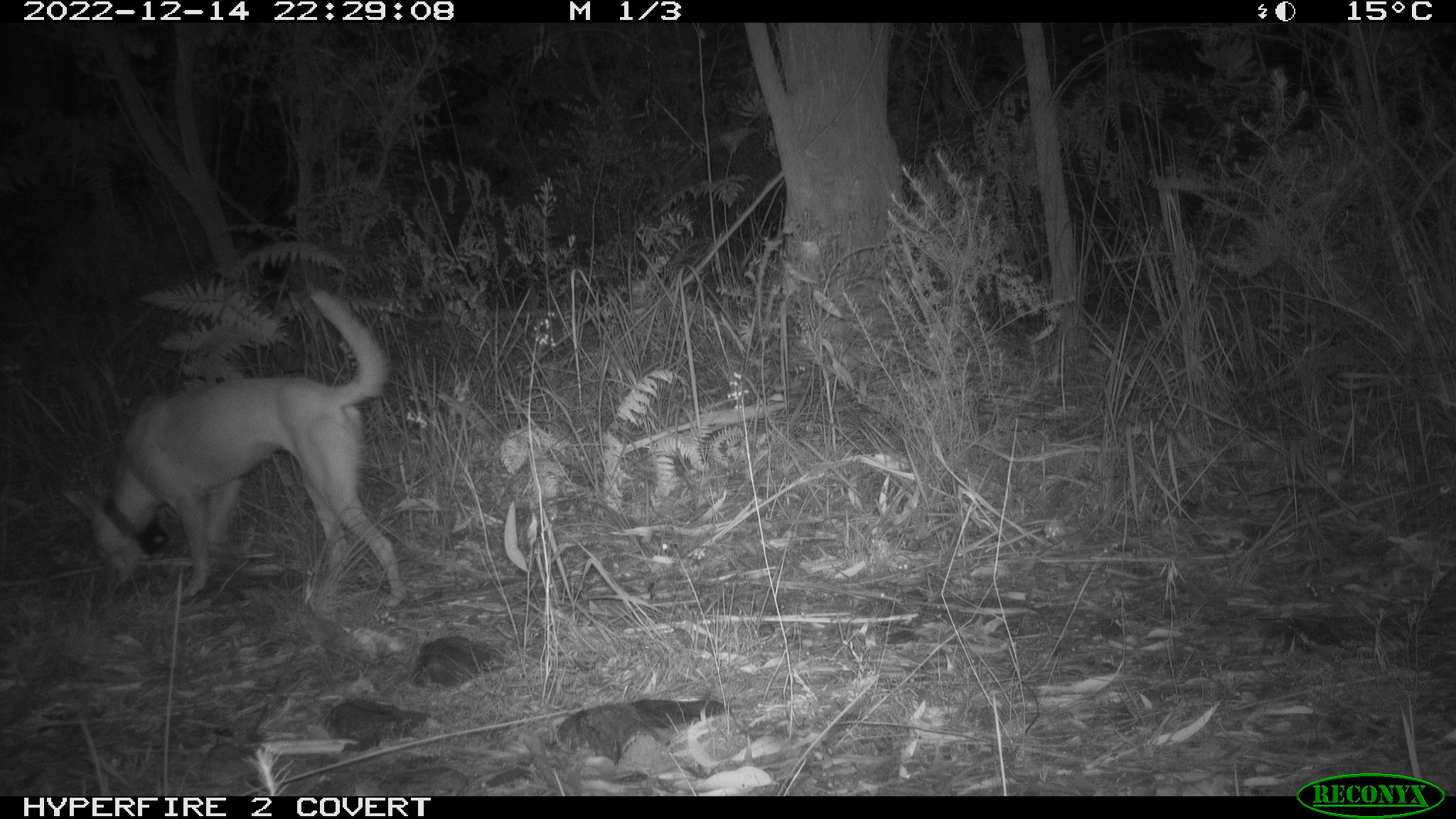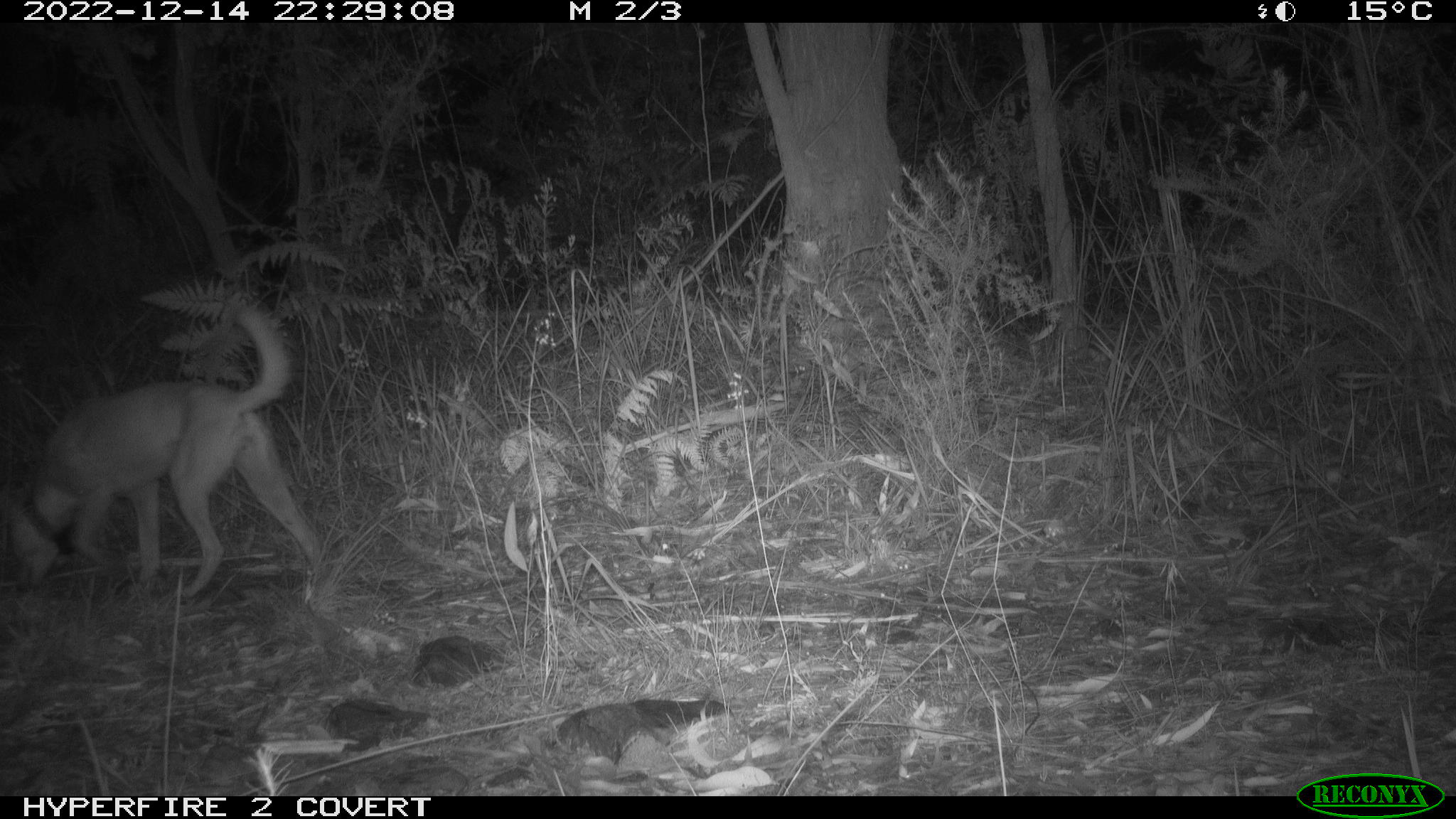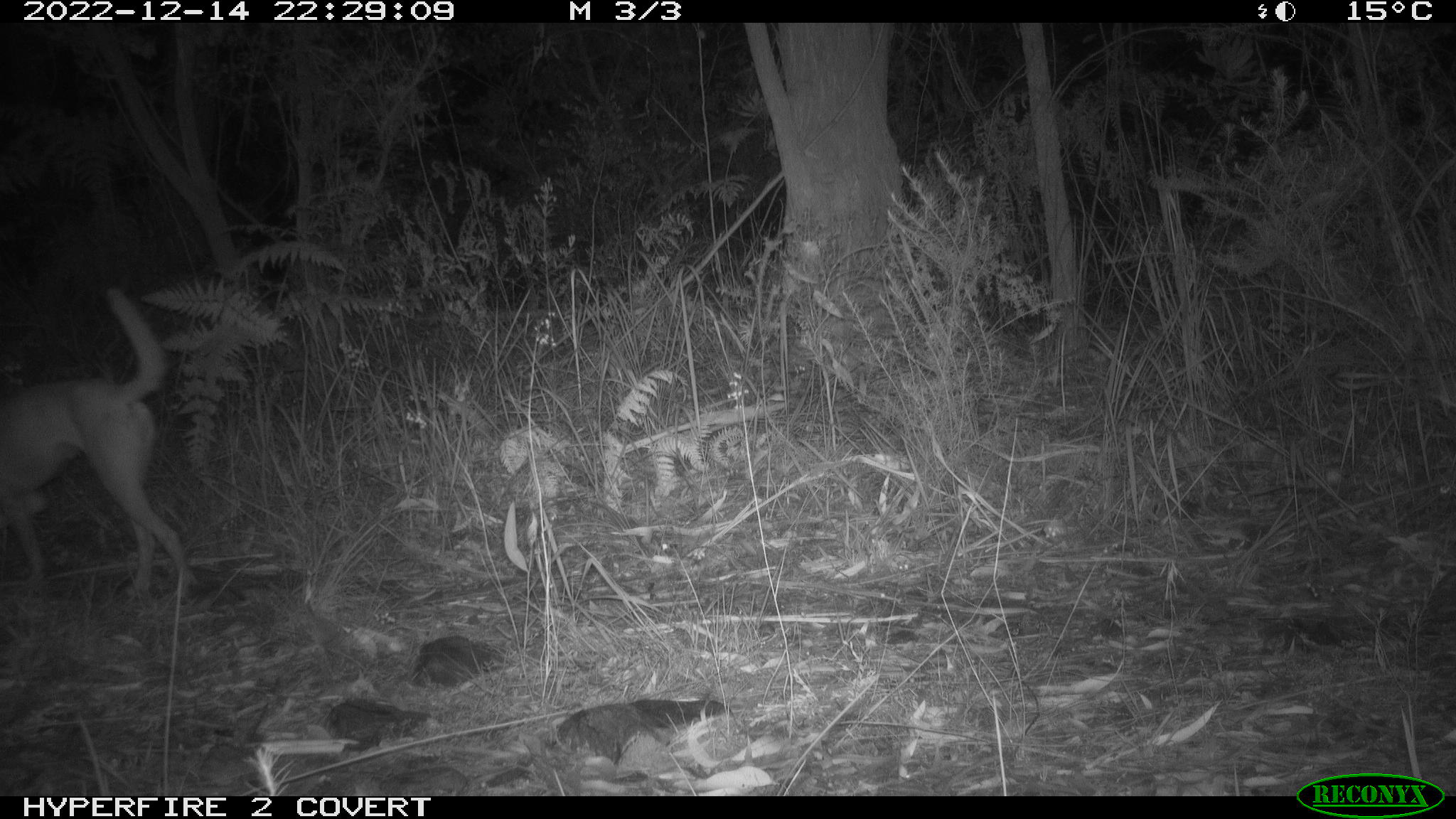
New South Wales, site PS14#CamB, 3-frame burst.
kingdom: Animalia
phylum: Chordata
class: Mammalia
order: Carnivora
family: Canidae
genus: Canis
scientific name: Canis familiaris dingo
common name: dingo